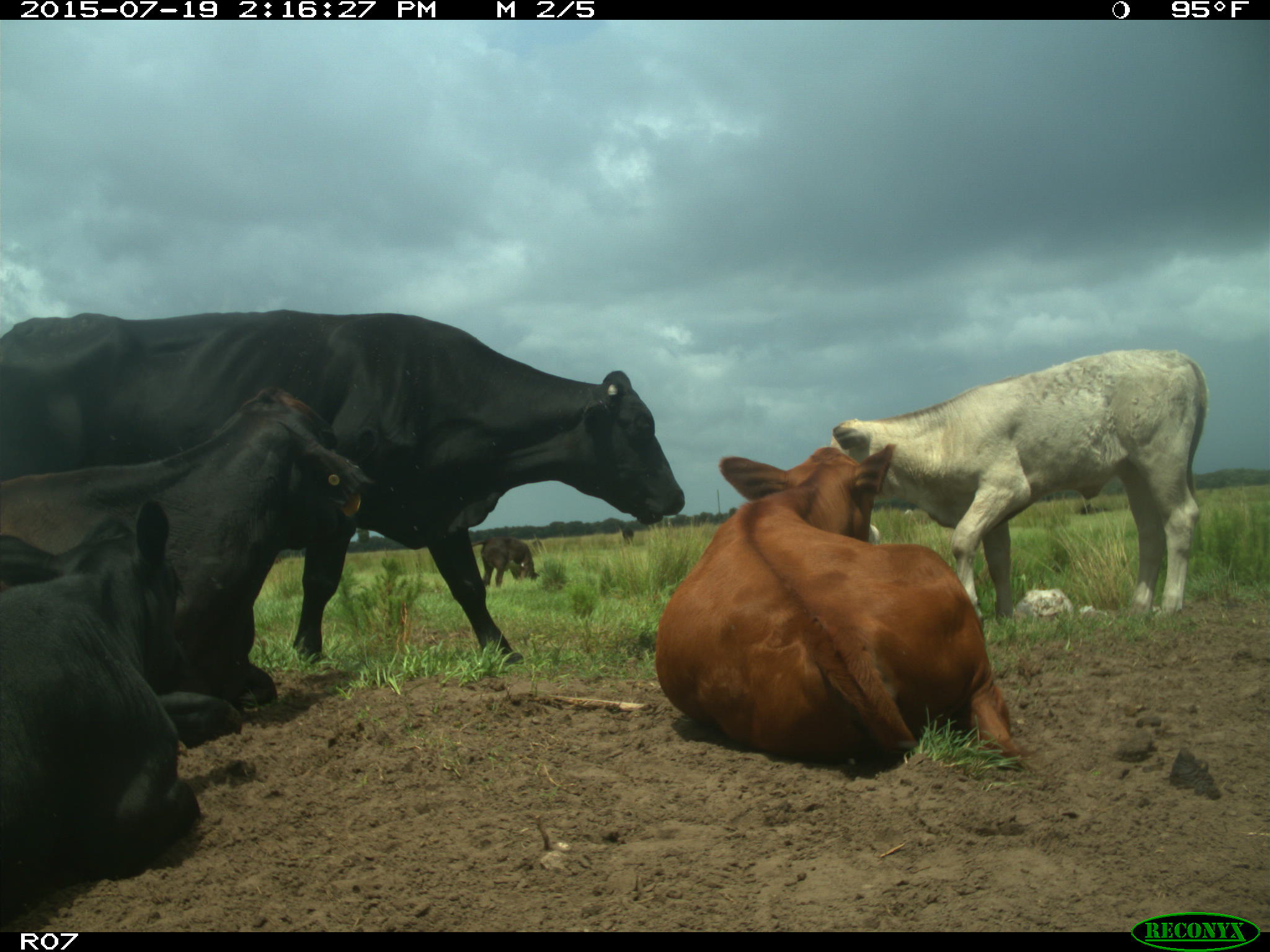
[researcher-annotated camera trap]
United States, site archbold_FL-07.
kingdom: Animalia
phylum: Chordata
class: Mammalia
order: Artiodactyla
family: Bovidae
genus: Bos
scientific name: Bos taurus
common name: domestic cow